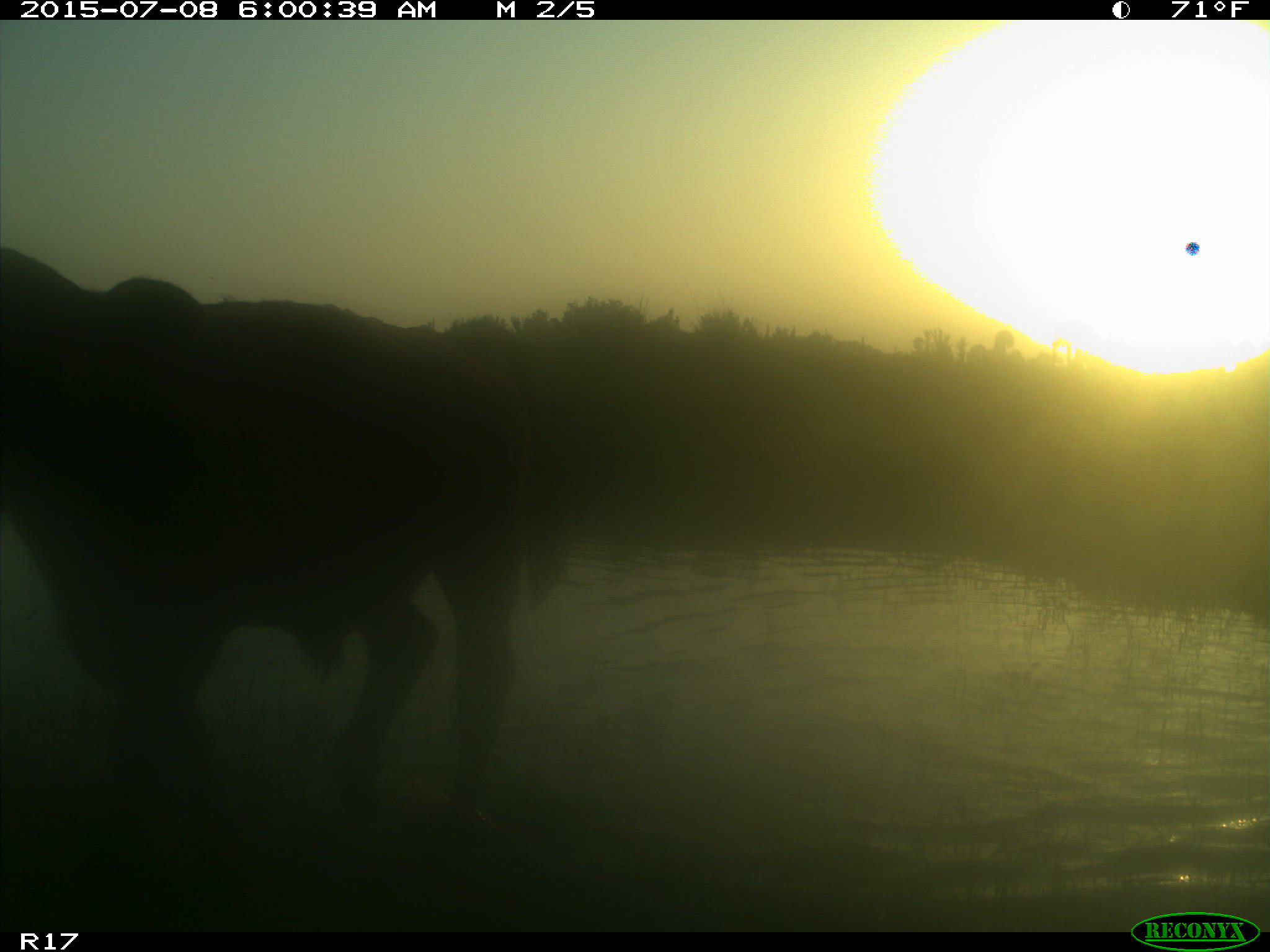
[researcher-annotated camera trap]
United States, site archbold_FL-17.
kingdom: Animalia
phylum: Chordata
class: Mammalia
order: Artiodactyla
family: Bovidae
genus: Bos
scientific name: Bos taurus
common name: domestic cow